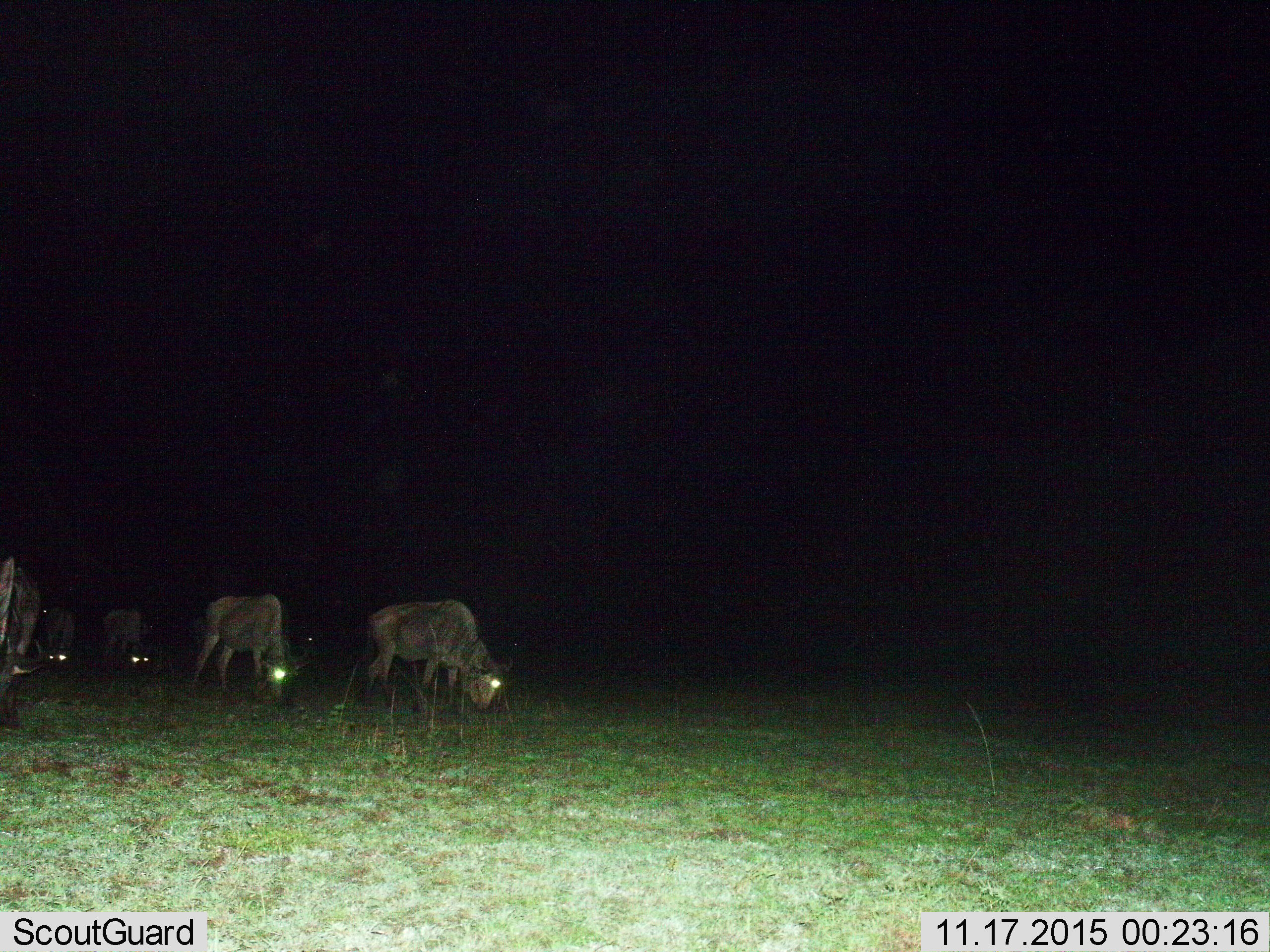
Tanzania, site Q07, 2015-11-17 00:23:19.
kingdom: Animalia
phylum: Chordata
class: Mammalia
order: Artiodactyla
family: Bovidae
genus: Connochaetes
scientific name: Connochaetes taurinus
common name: blue wildebeest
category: wildebeest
Wildebeest (blue wildebeest) (Connochaetes taurinus), count 6. Behavior (volunteer vote fractions): standing 57%, resting 0%, moving 29%, interacting 0%. Young present (vote fraction): 0%. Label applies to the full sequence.